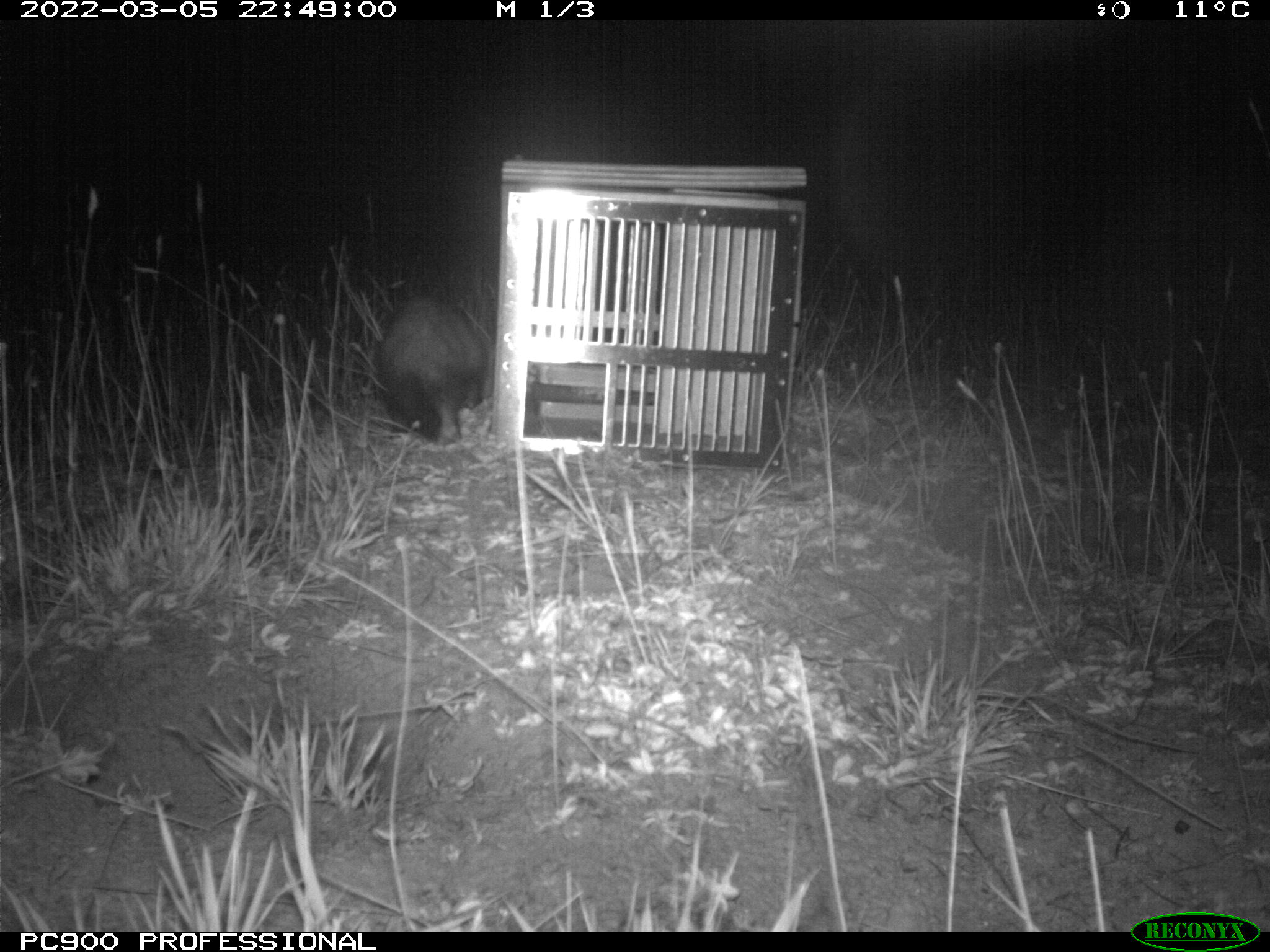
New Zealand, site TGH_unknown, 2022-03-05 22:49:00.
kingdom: Animalia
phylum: Chordata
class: Mammalia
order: Carnivora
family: Mustelidae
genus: Mustela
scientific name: Mustela furo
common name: ferret